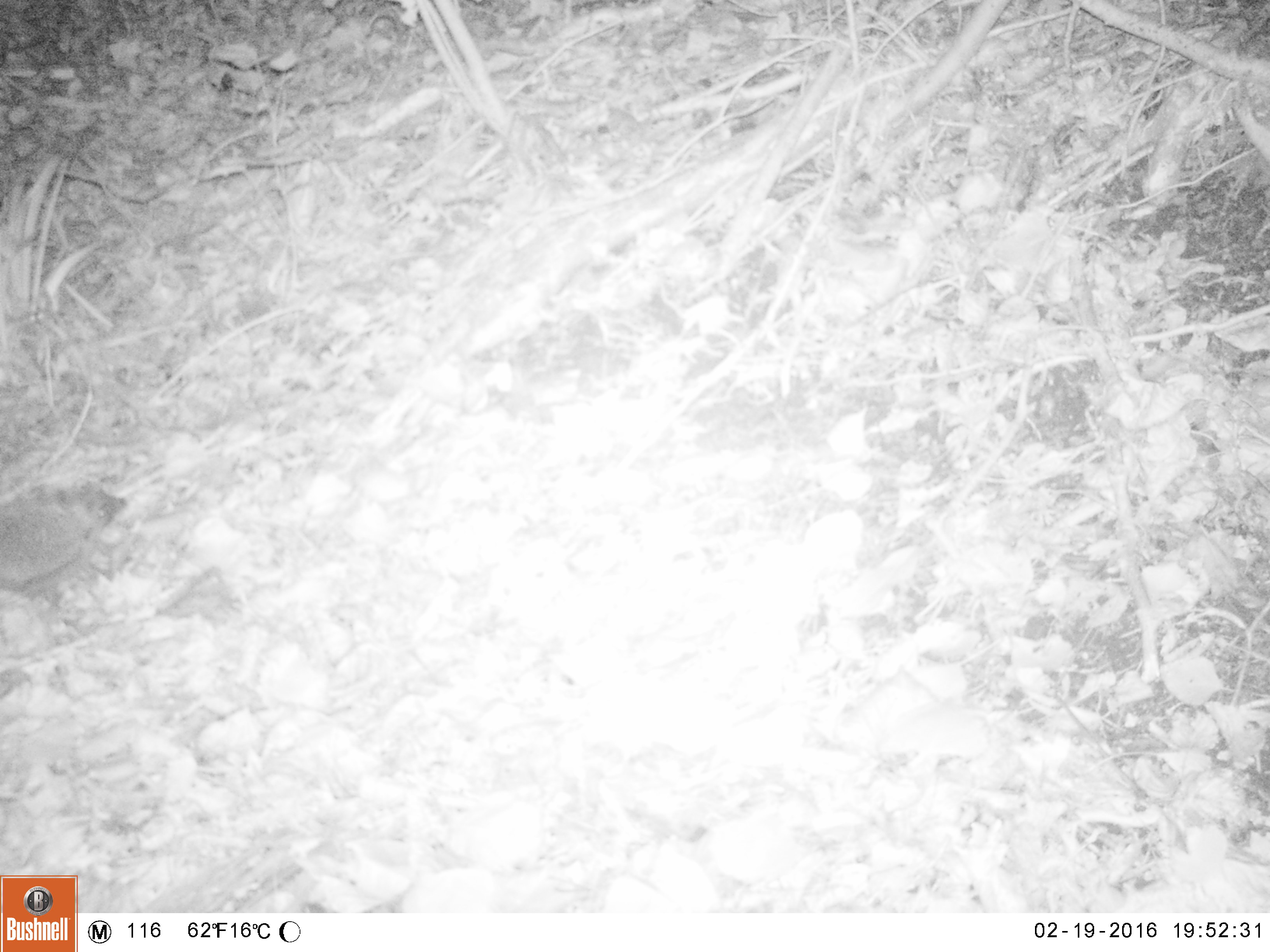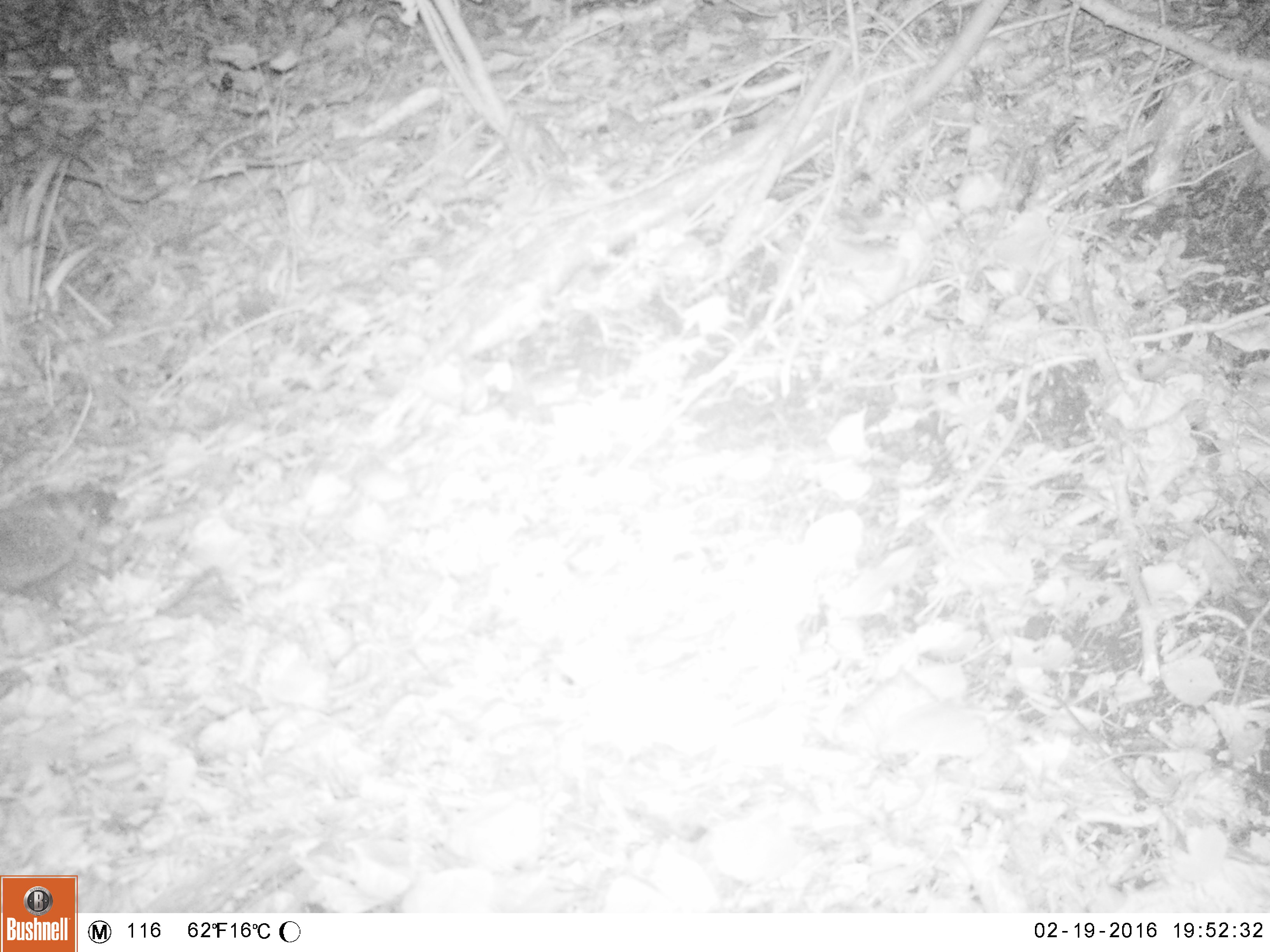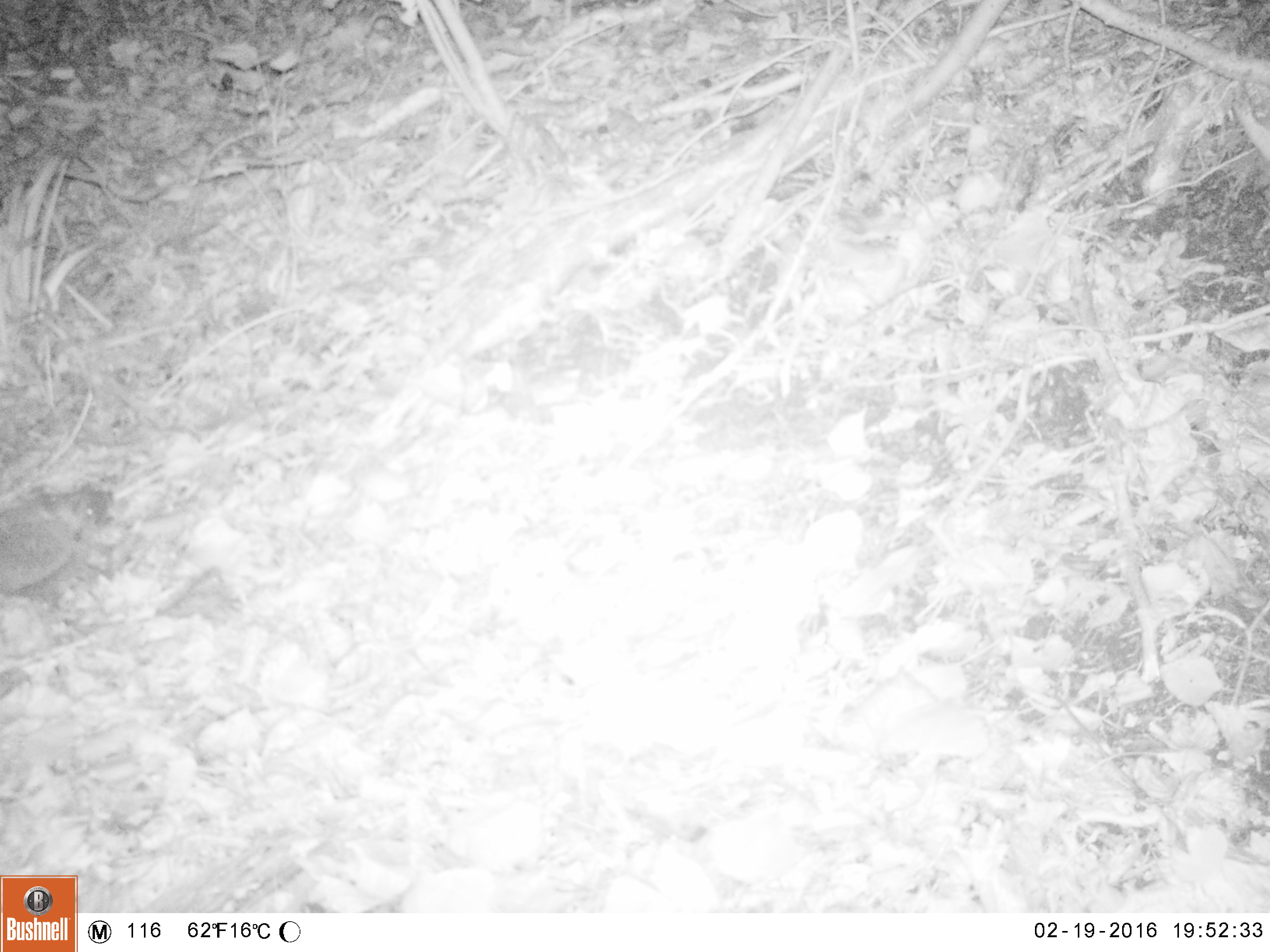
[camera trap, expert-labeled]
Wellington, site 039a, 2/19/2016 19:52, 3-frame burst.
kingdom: Animalia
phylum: Chordata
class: Mammalia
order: Eulipotyphla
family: Erinaceidae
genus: Erinaceus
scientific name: Erinaceus europaeus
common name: hedgehog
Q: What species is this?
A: Hedgehog (Erinaceus europaeus).